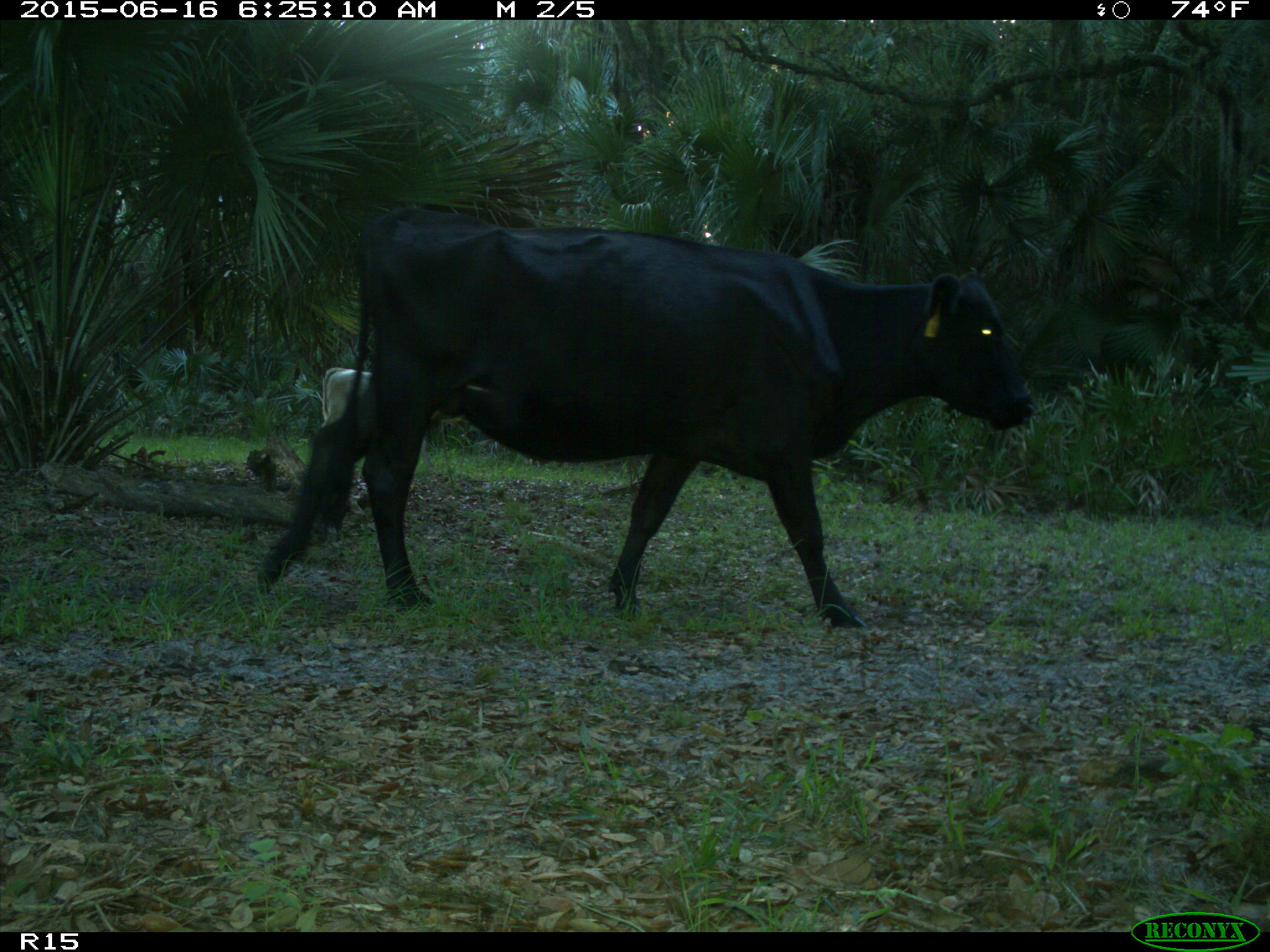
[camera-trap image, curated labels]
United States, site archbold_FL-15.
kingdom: Animalia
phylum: Chordata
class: Mammalia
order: Artiodactyla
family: Bovidae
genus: Bos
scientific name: Bos taurus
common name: domestic cow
Bos taurus (domestic cow).